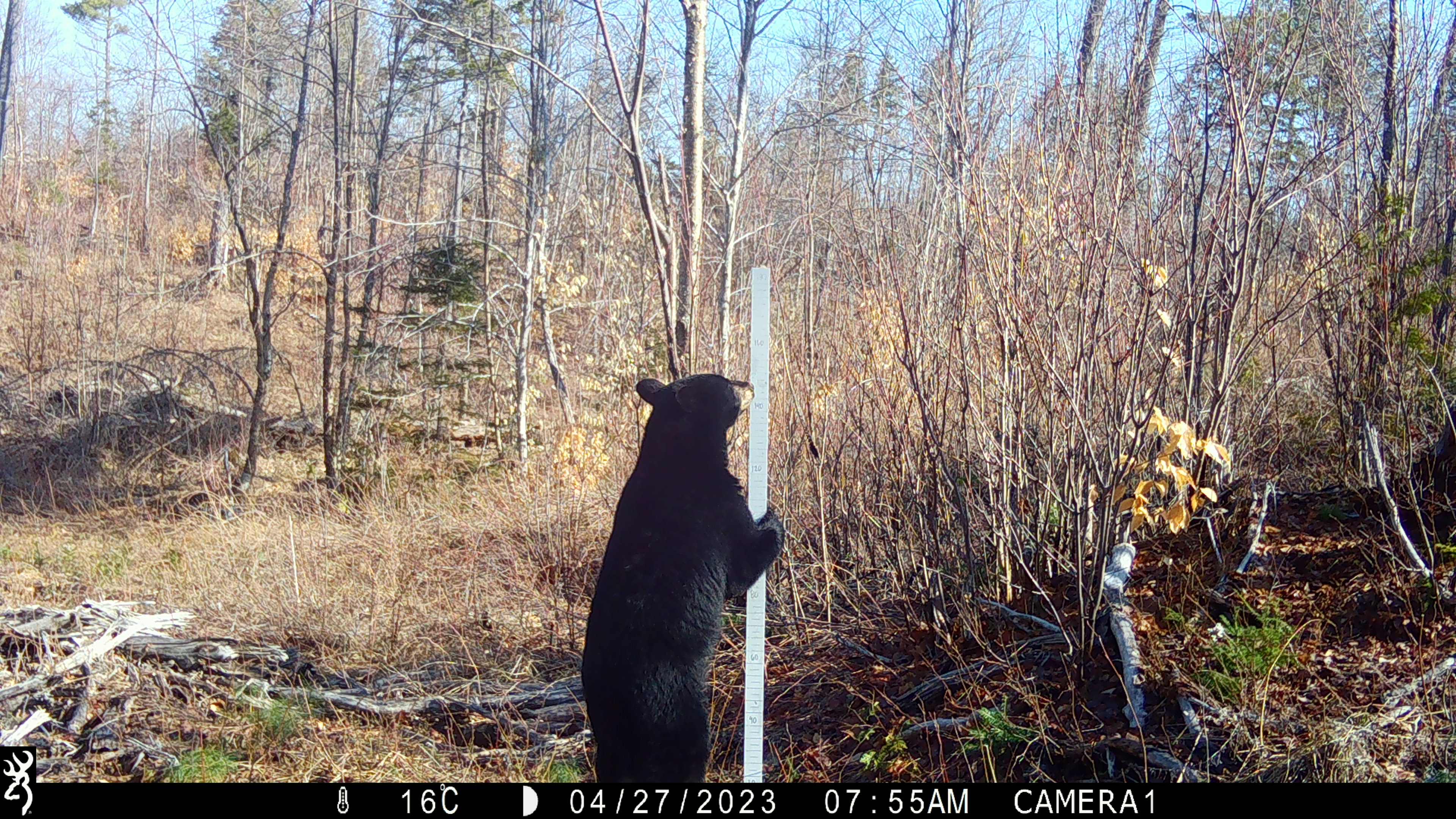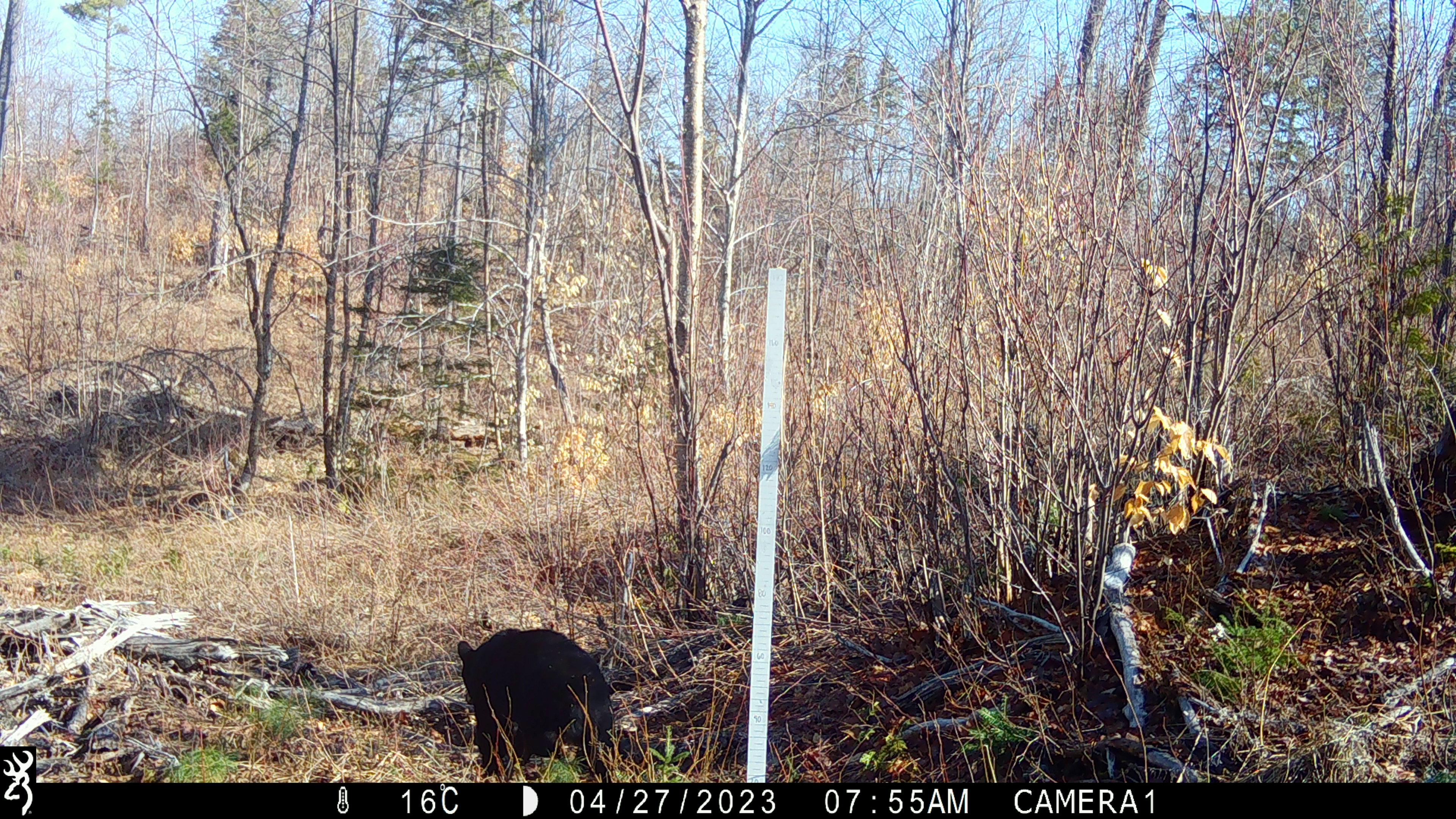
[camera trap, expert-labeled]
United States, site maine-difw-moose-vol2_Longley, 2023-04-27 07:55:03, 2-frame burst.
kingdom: Animalia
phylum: Chordata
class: Mammalia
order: Carnivora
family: Ursidae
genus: Ursus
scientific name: Ursus americanus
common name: black bear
Black bear (Ursus americanus).